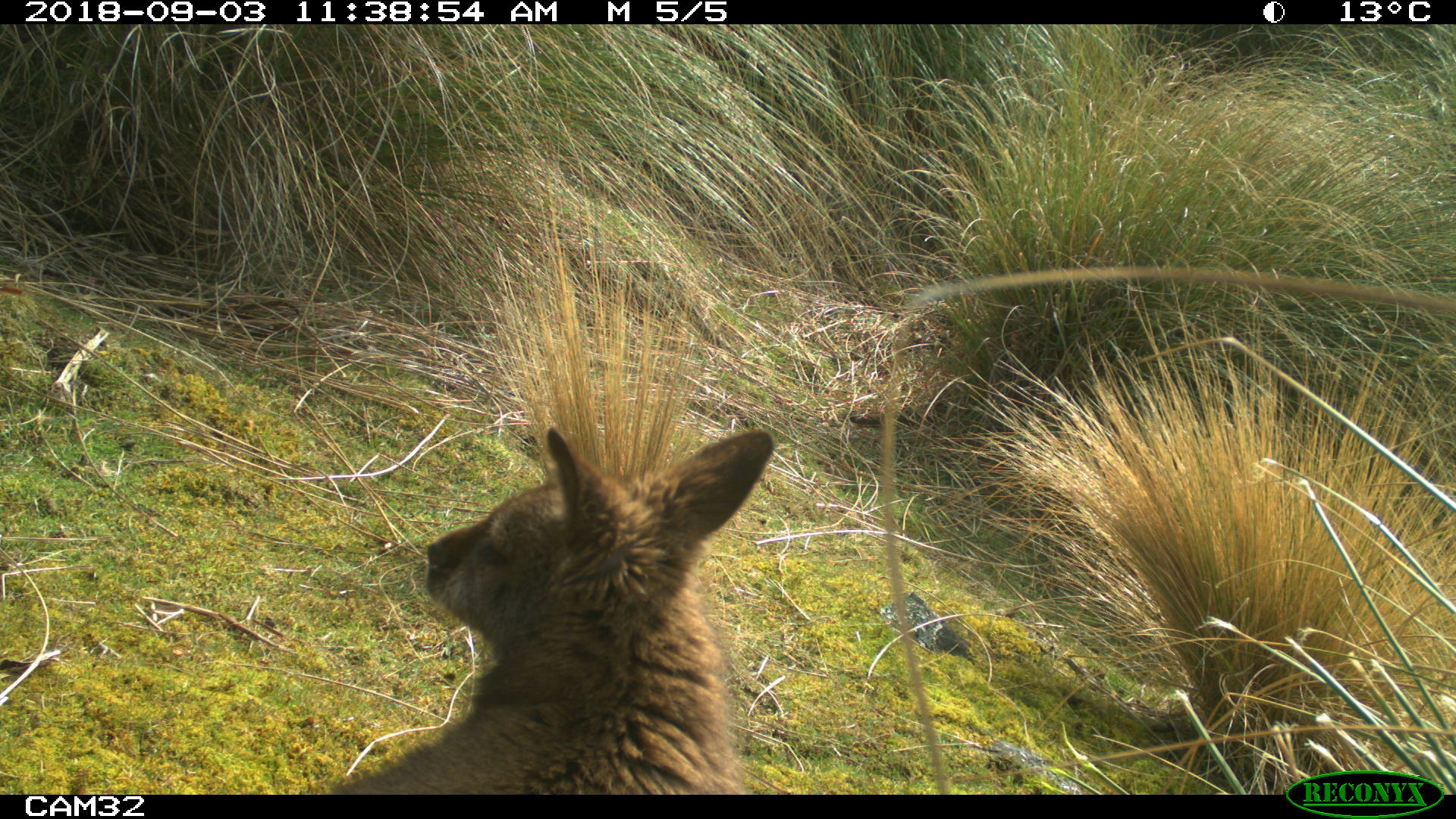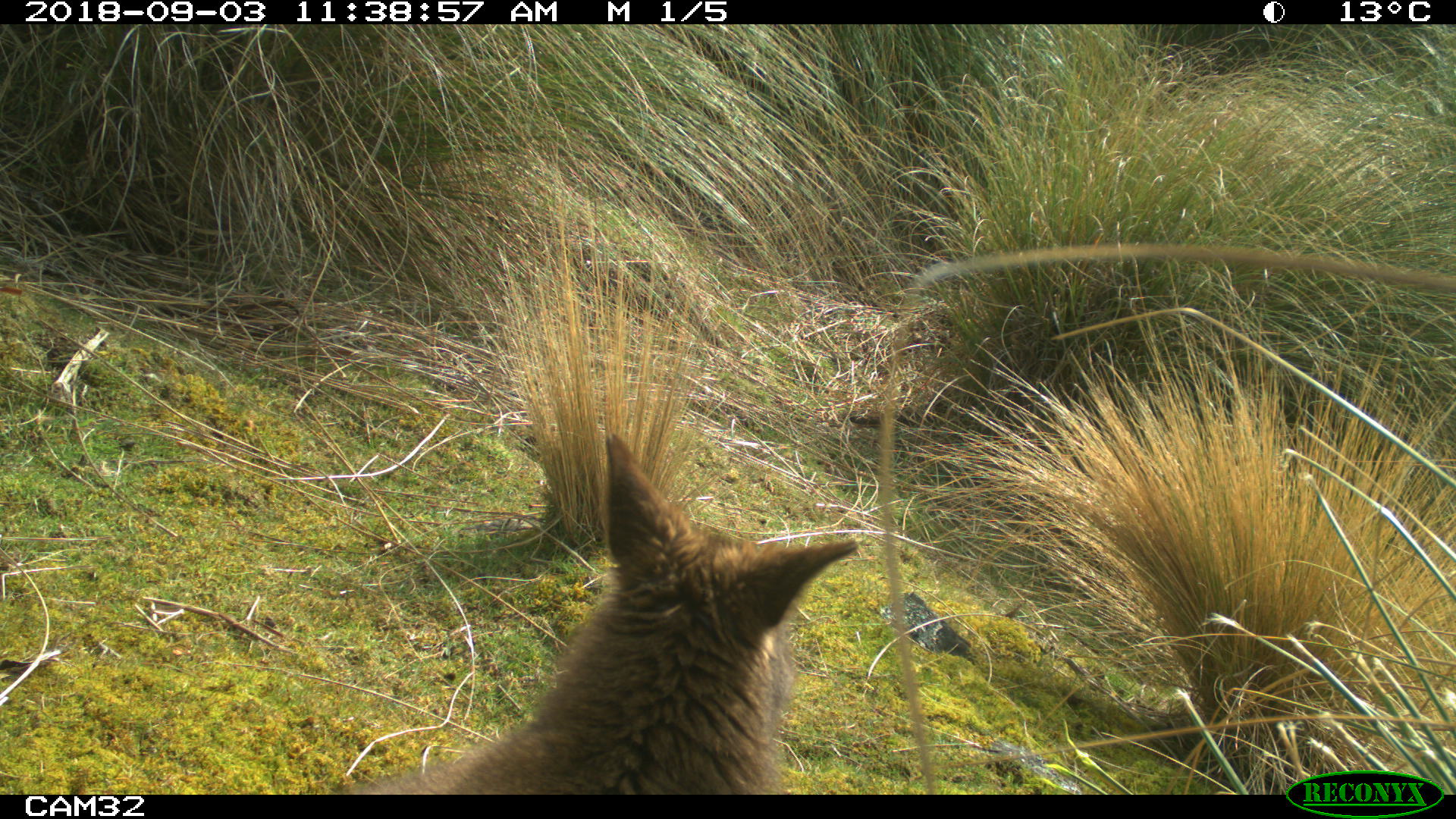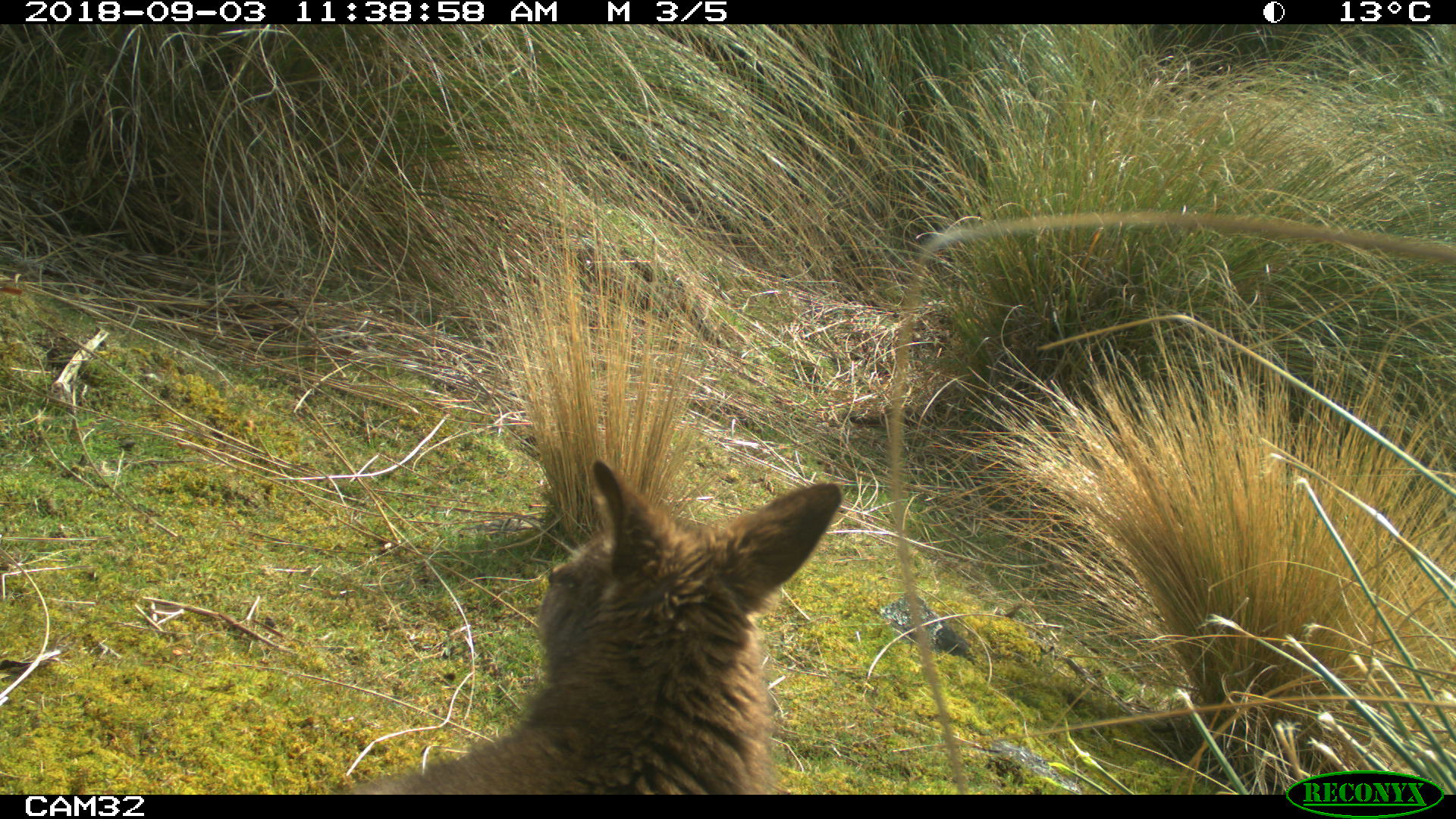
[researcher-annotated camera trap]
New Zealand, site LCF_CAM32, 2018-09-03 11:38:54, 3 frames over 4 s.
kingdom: Animalia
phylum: Chordata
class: Mammalia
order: Diprotodontia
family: Macropodidae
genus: Notamacropus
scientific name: Notamacropus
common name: wallaby